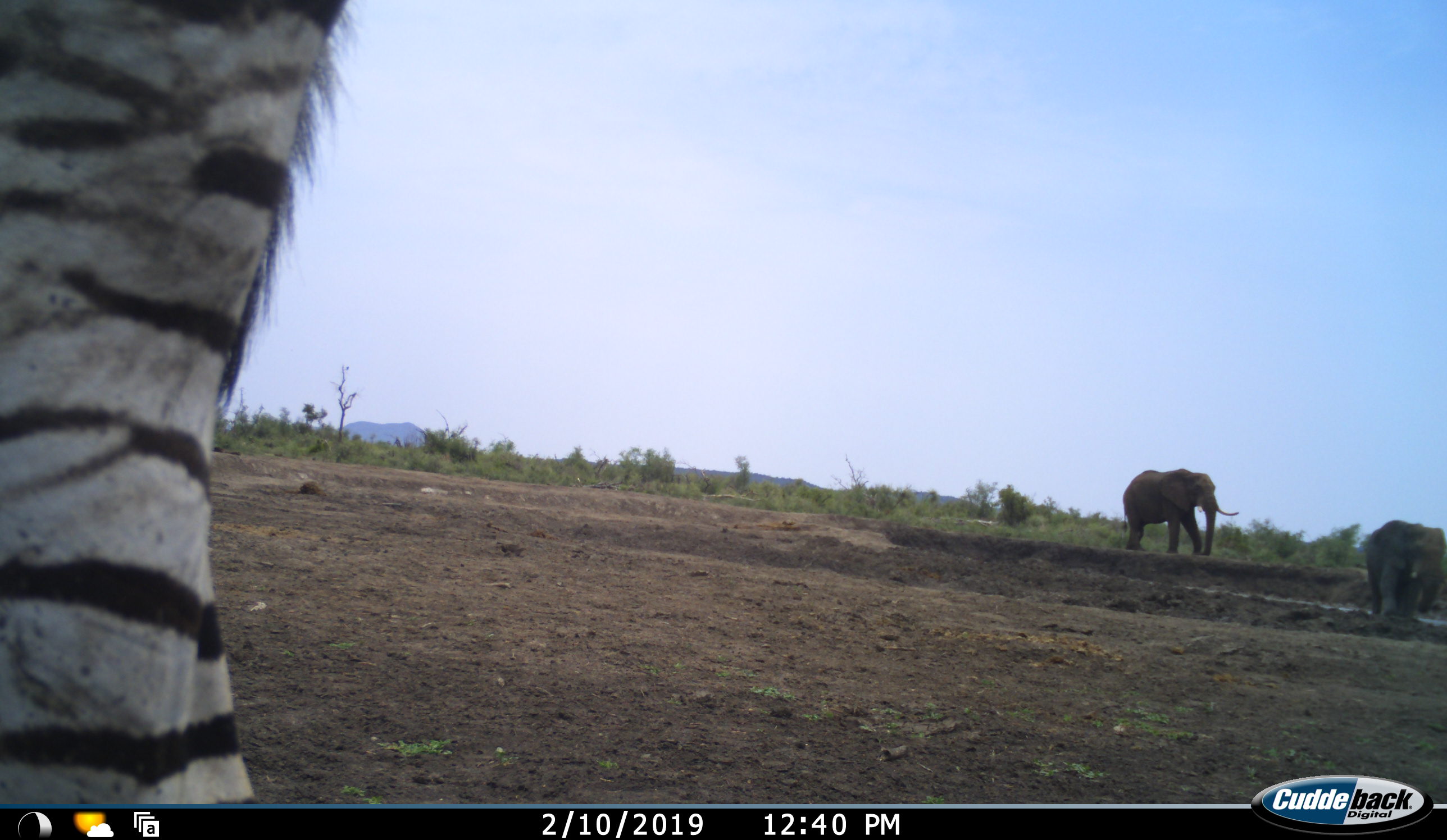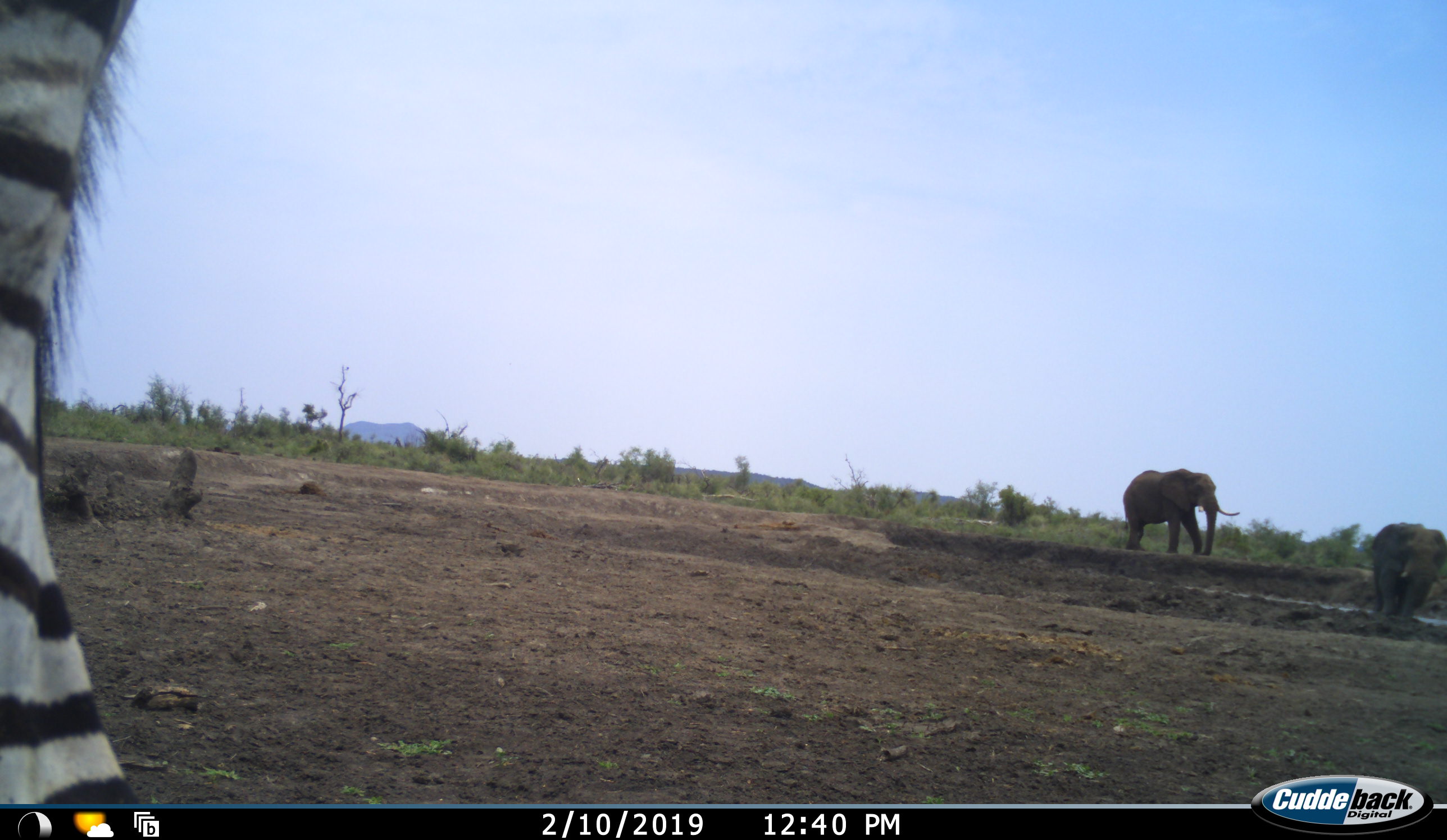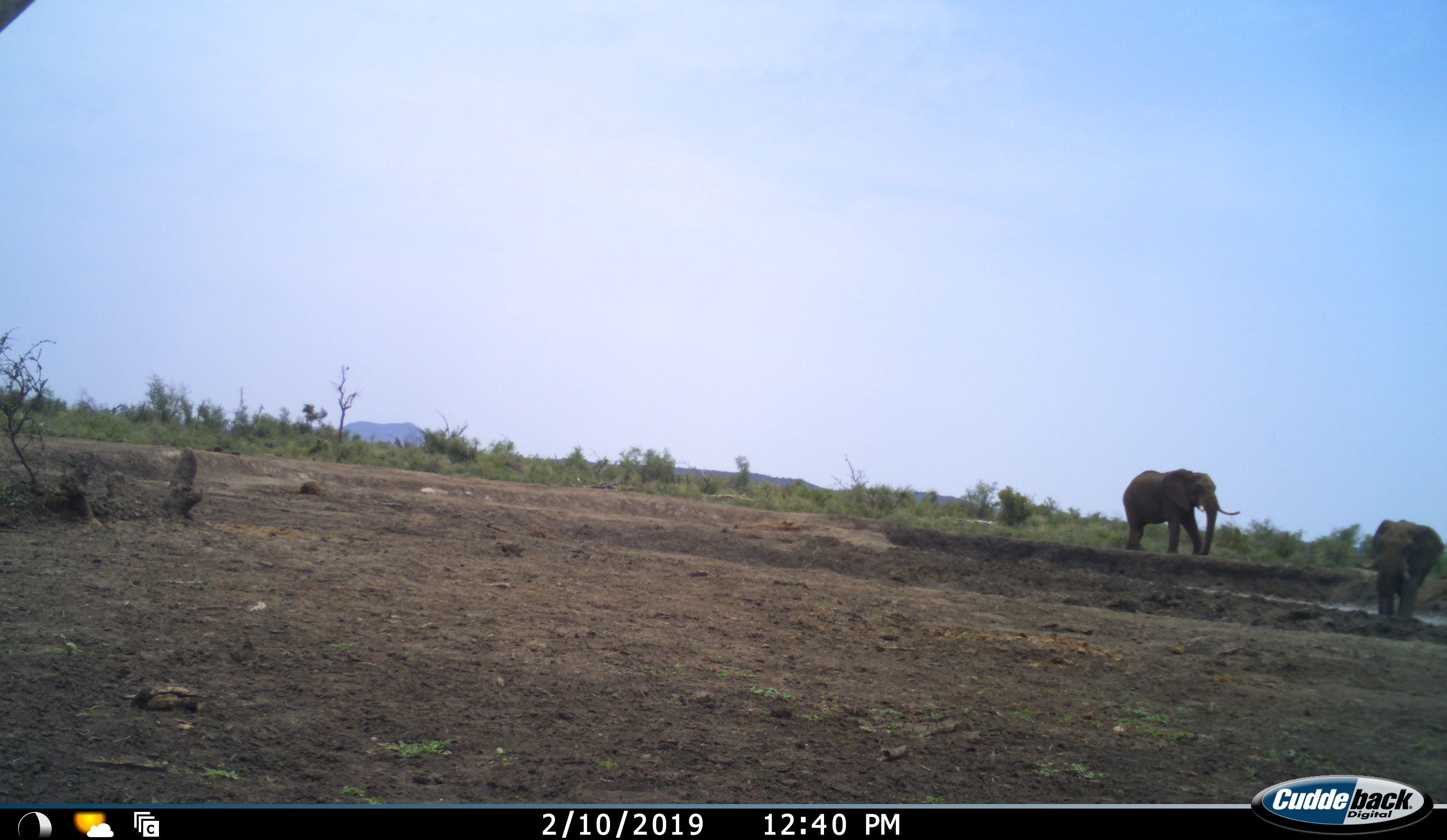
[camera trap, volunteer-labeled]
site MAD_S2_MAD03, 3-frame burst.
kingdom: Animalia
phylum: Chordata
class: Mammalia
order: Proboscidea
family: Elephantidae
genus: Loxodonta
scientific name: Loxodonta africana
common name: african bush elephant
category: elephant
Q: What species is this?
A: Elephant (african bush elephant) (Loxodonta africana).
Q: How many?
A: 2.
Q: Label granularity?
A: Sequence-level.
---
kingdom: Animalia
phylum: Chordata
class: Mammalia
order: Perissodactyla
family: Equidae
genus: Equus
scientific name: Equus quagga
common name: plains zebra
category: zebraplains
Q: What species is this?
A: Zebraplains (plains zebra) (Equus quagga).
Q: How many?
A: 1.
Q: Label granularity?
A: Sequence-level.